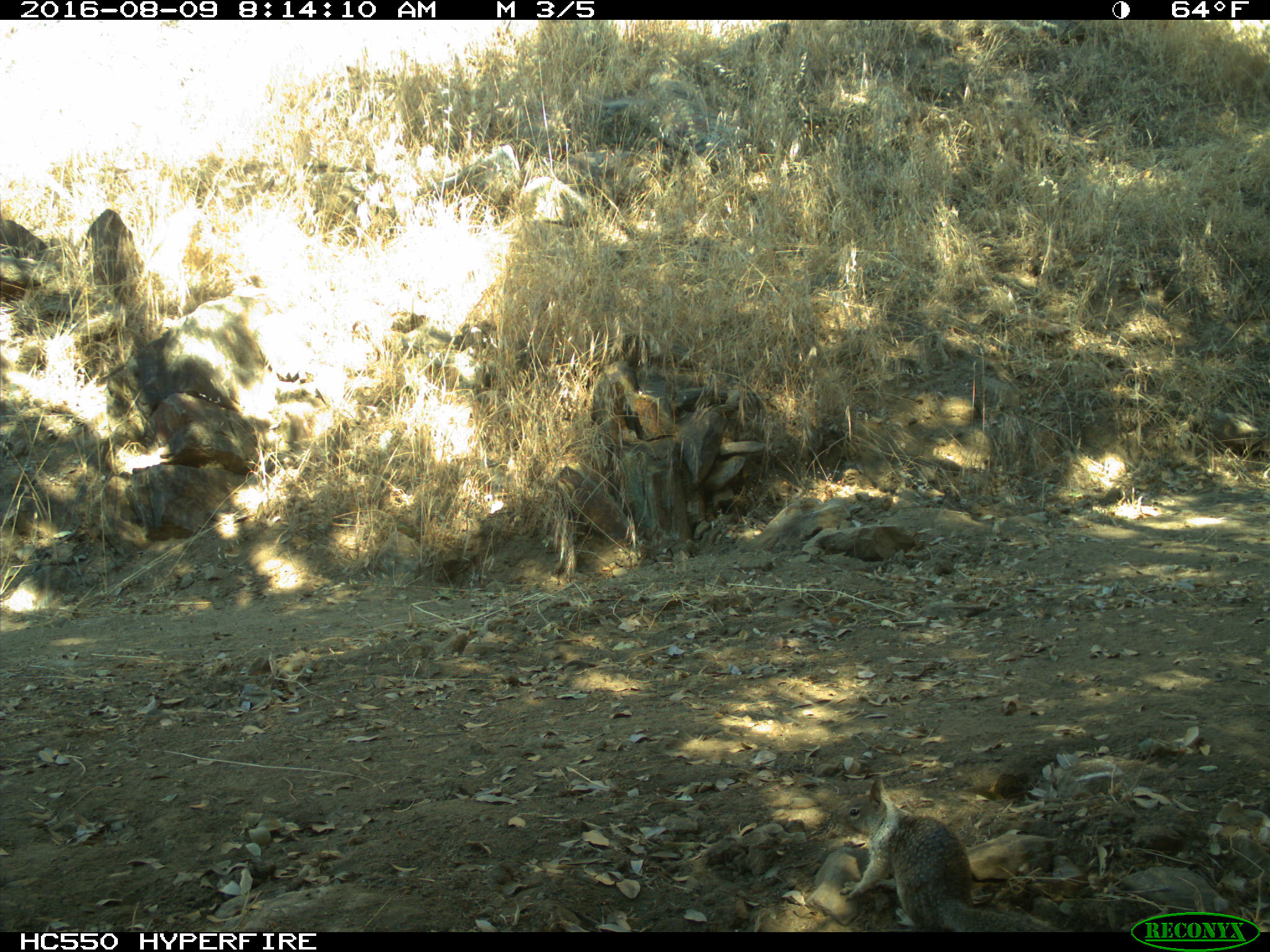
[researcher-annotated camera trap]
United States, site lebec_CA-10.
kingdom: Animalia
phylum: Chordata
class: Mammalia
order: Rodentia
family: Sciuridae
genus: Otospermophilus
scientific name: Otospermophilus beecheyi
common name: california ground squirrel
Otospermophilus beecheyi (california ground squirrel).